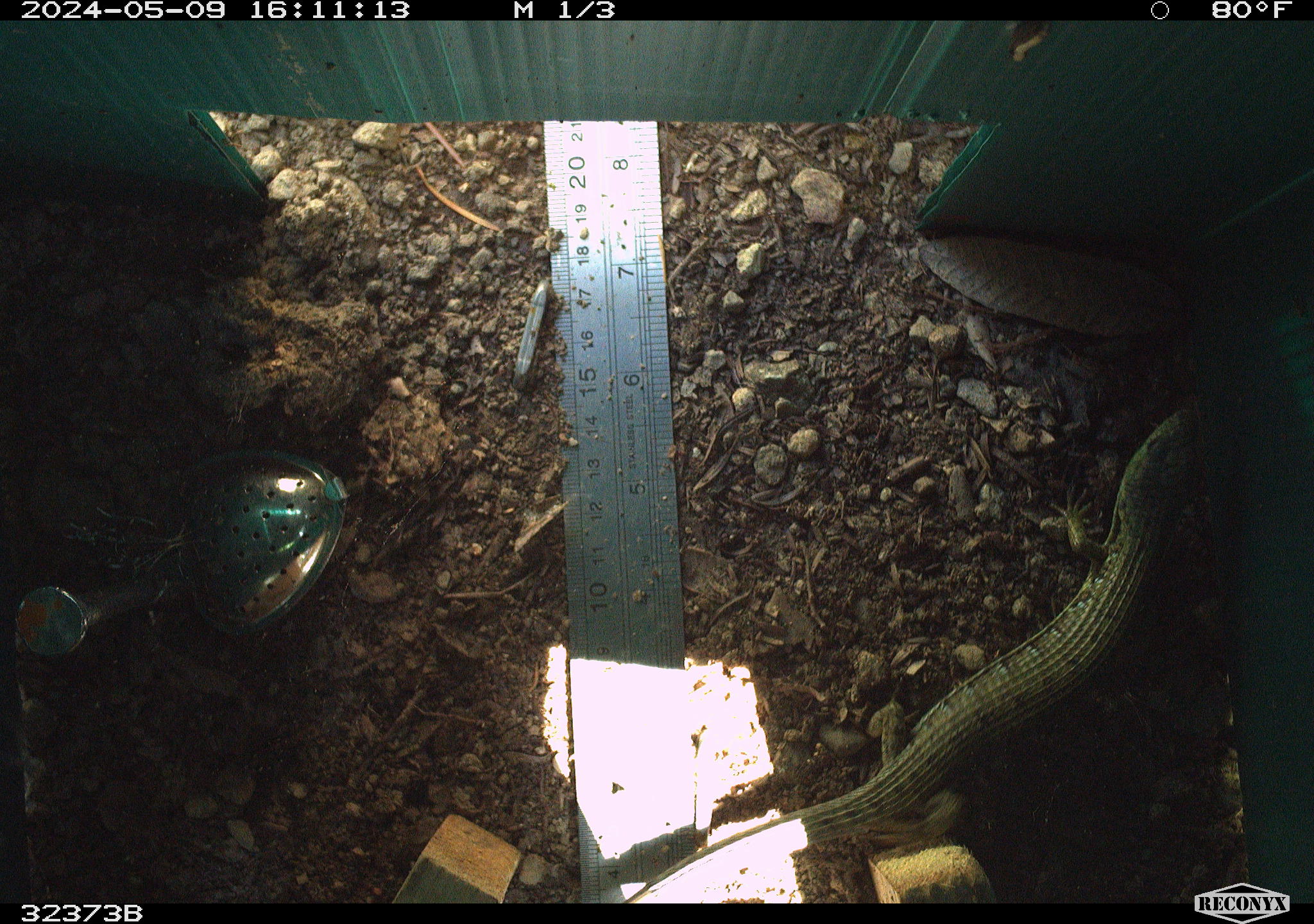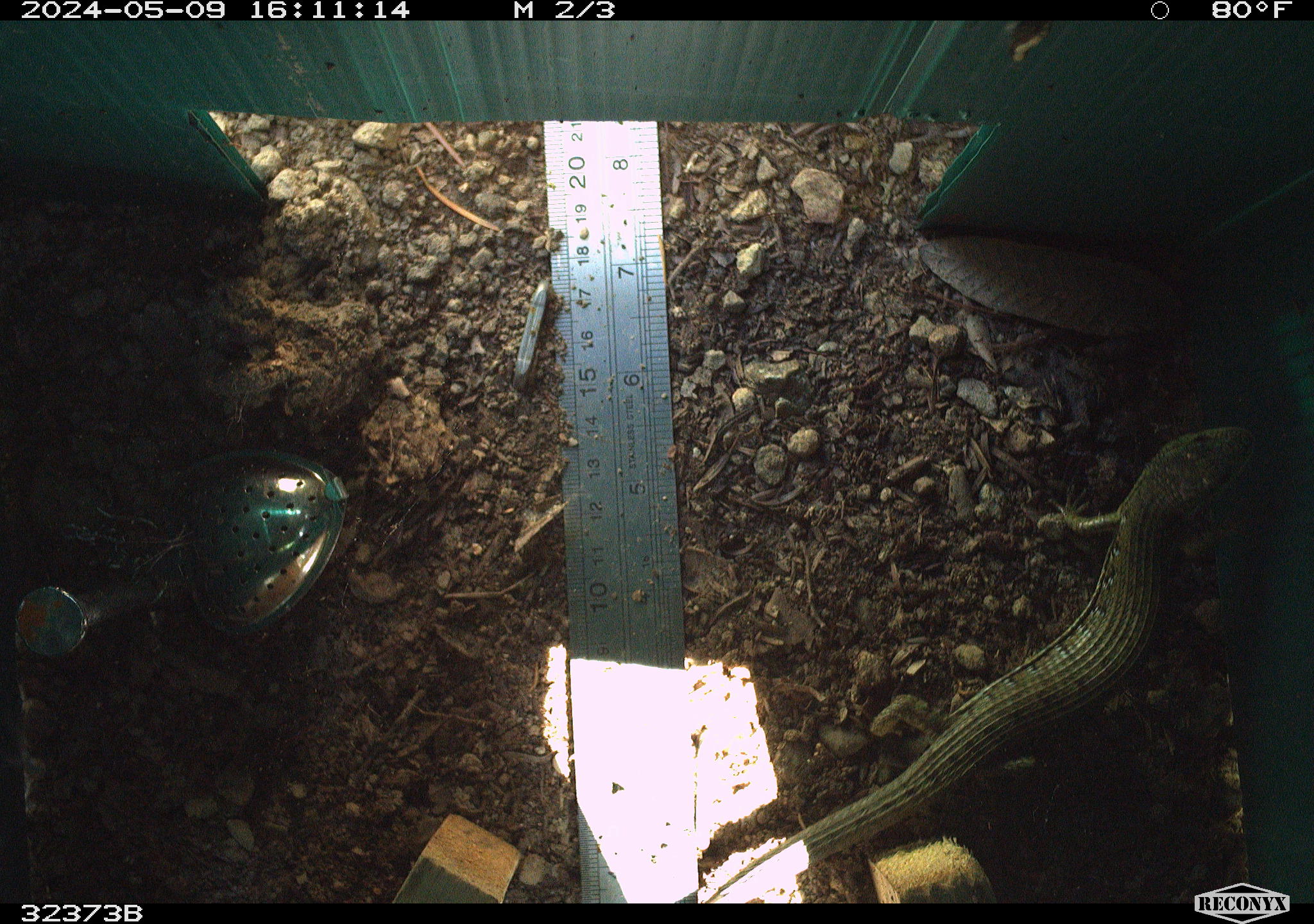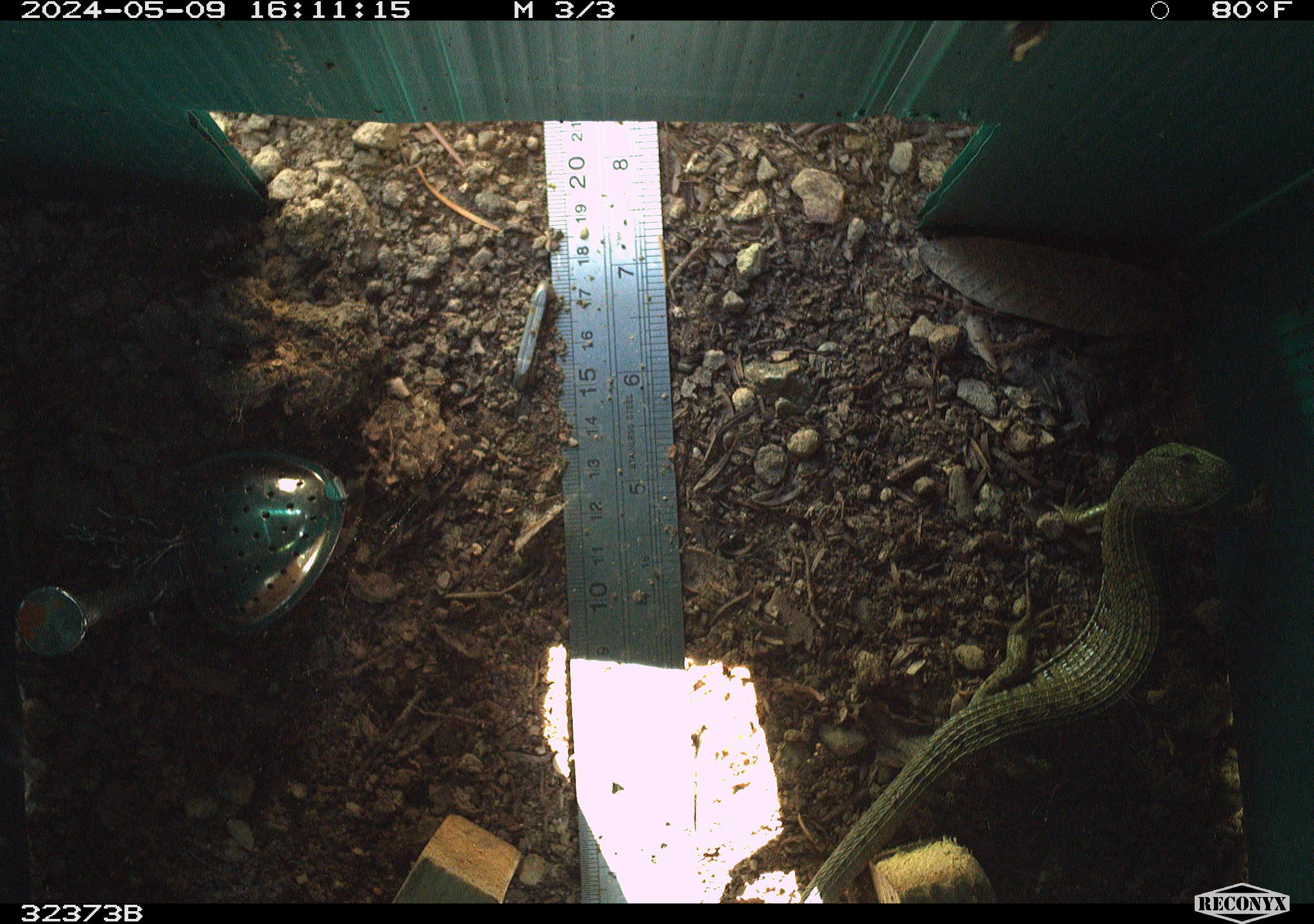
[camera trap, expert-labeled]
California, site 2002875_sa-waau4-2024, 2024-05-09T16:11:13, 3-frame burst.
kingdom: Animalia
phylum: Chordata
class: Reptilia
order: Squamata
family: Anguidae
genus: Elgaria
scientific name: Elgaria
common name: alligator lizards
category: elgaria species